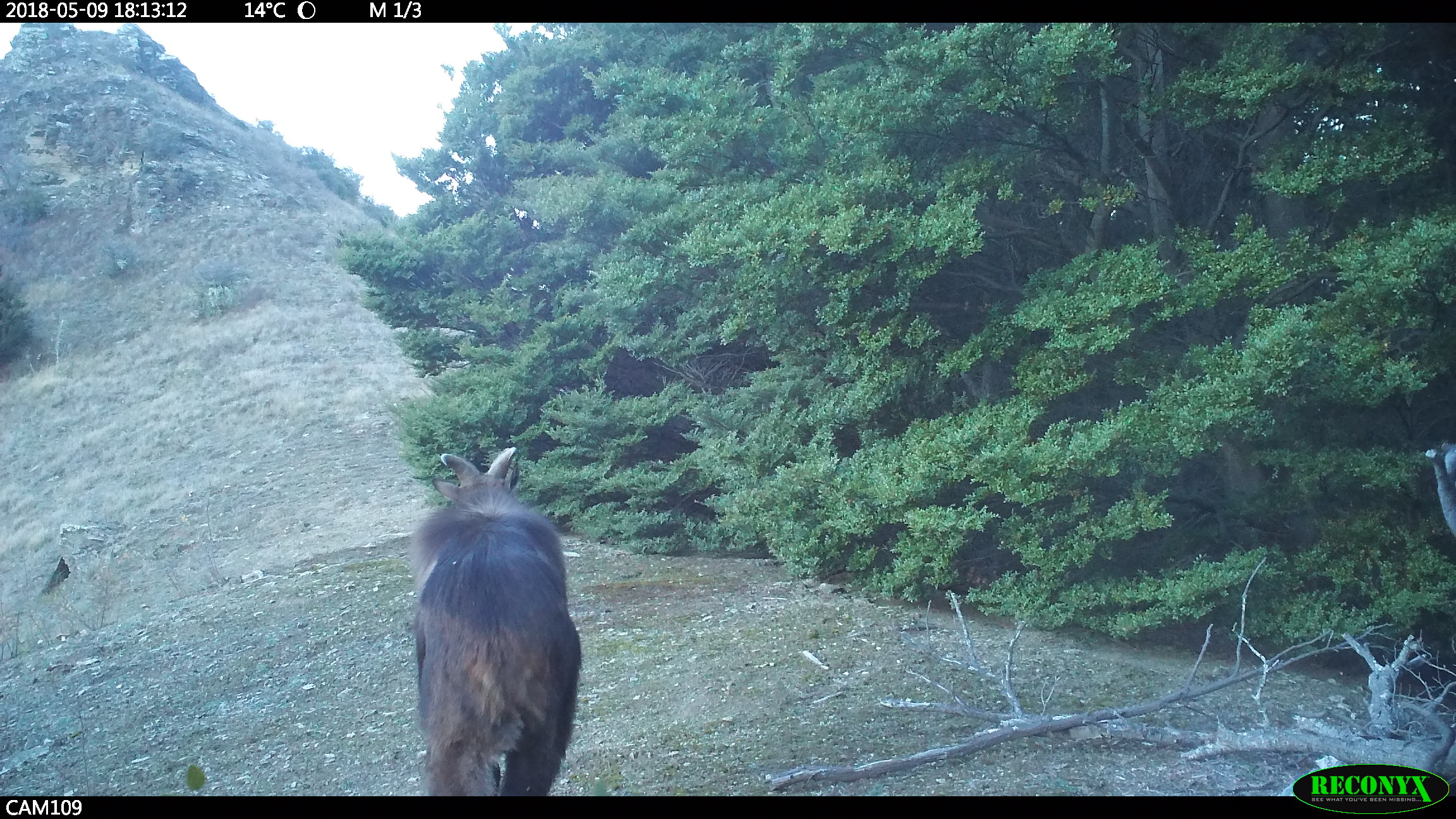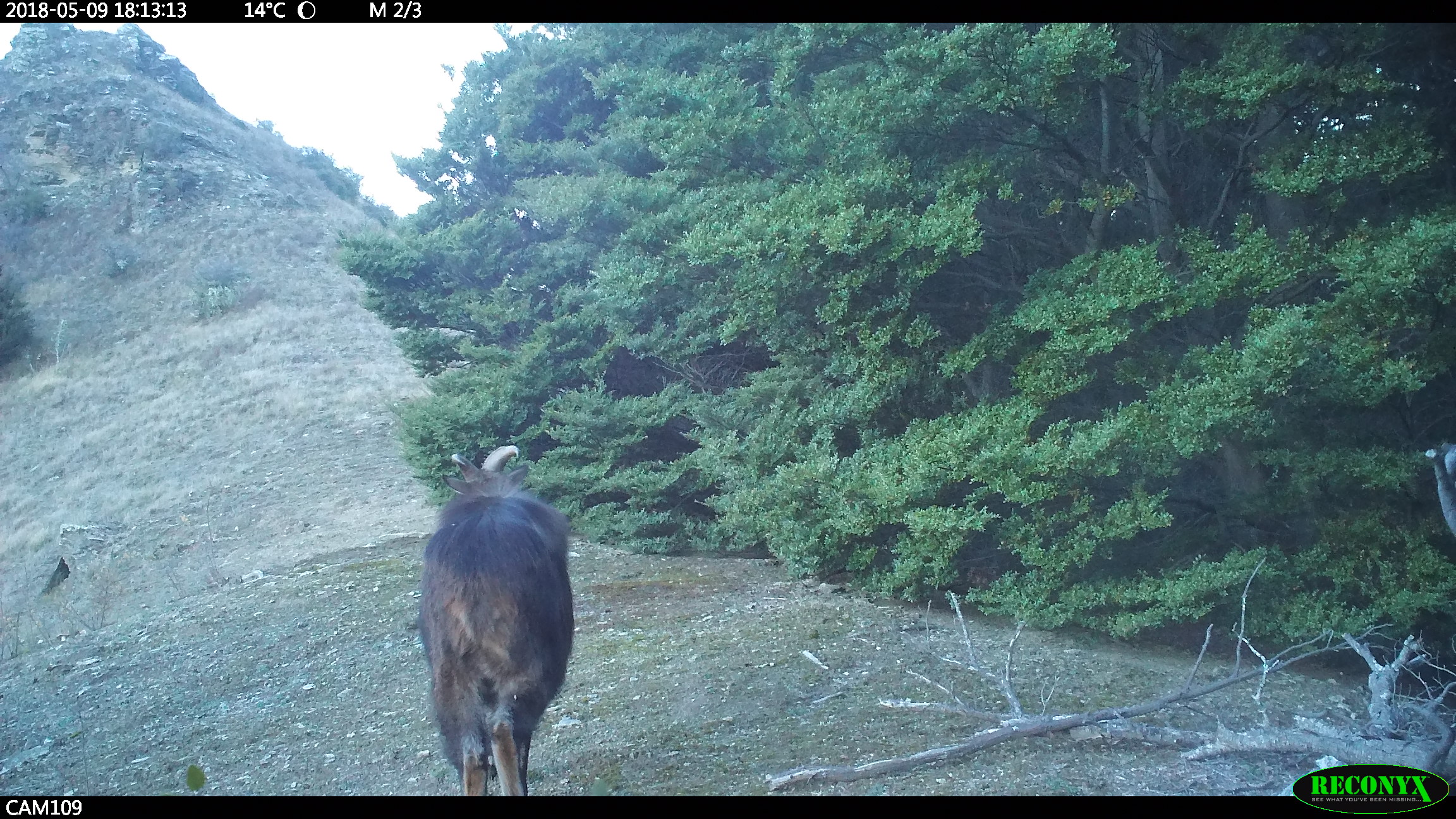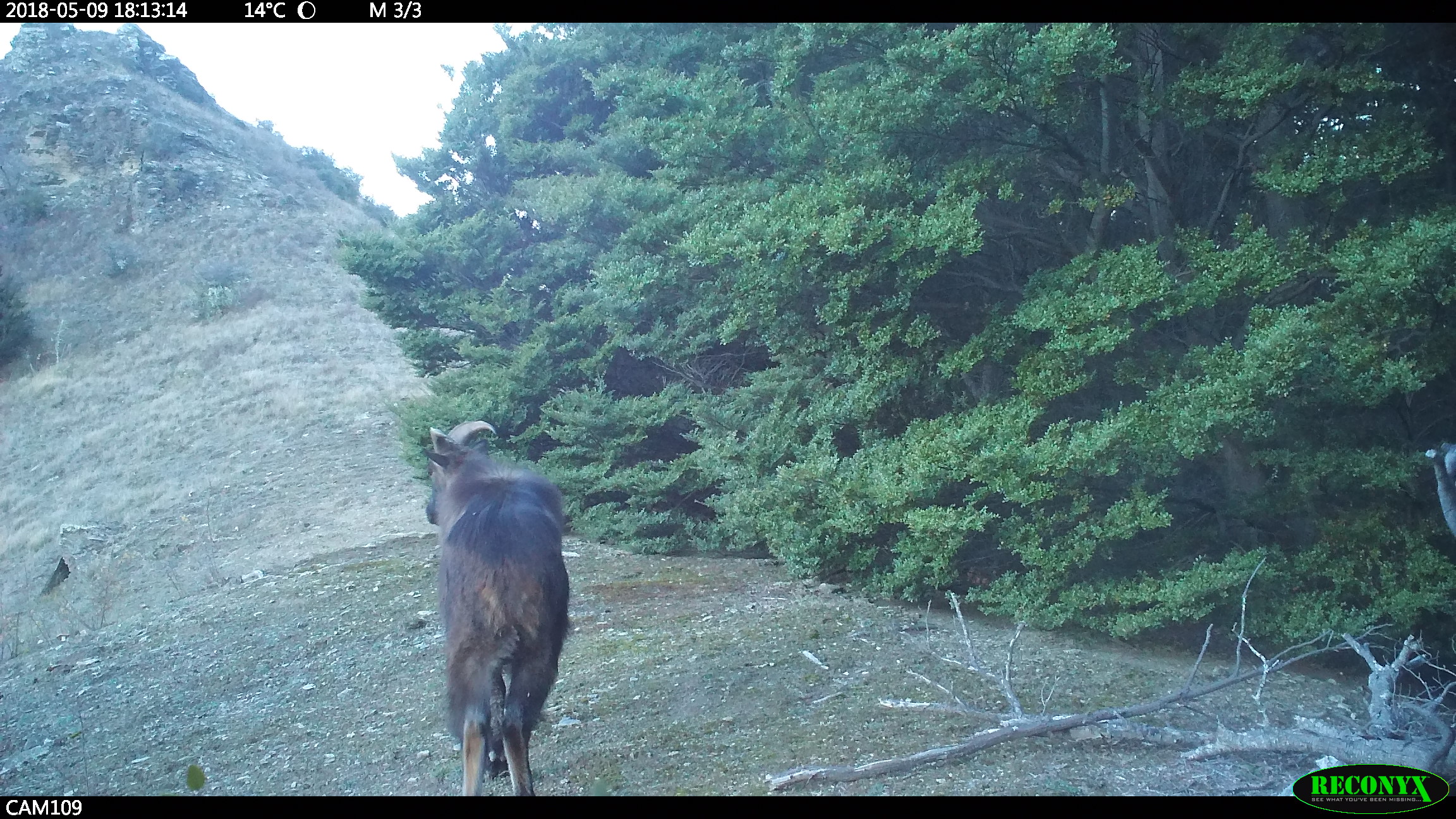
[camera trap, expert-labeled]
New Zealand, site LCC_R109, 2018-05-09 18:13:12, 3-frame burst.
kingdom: Animalia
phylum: Chordata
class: Mammalia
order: Artiodactyla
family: Bovidae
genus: Nilgiritragus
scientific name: Nilgiritragus hylocrius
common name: tahr